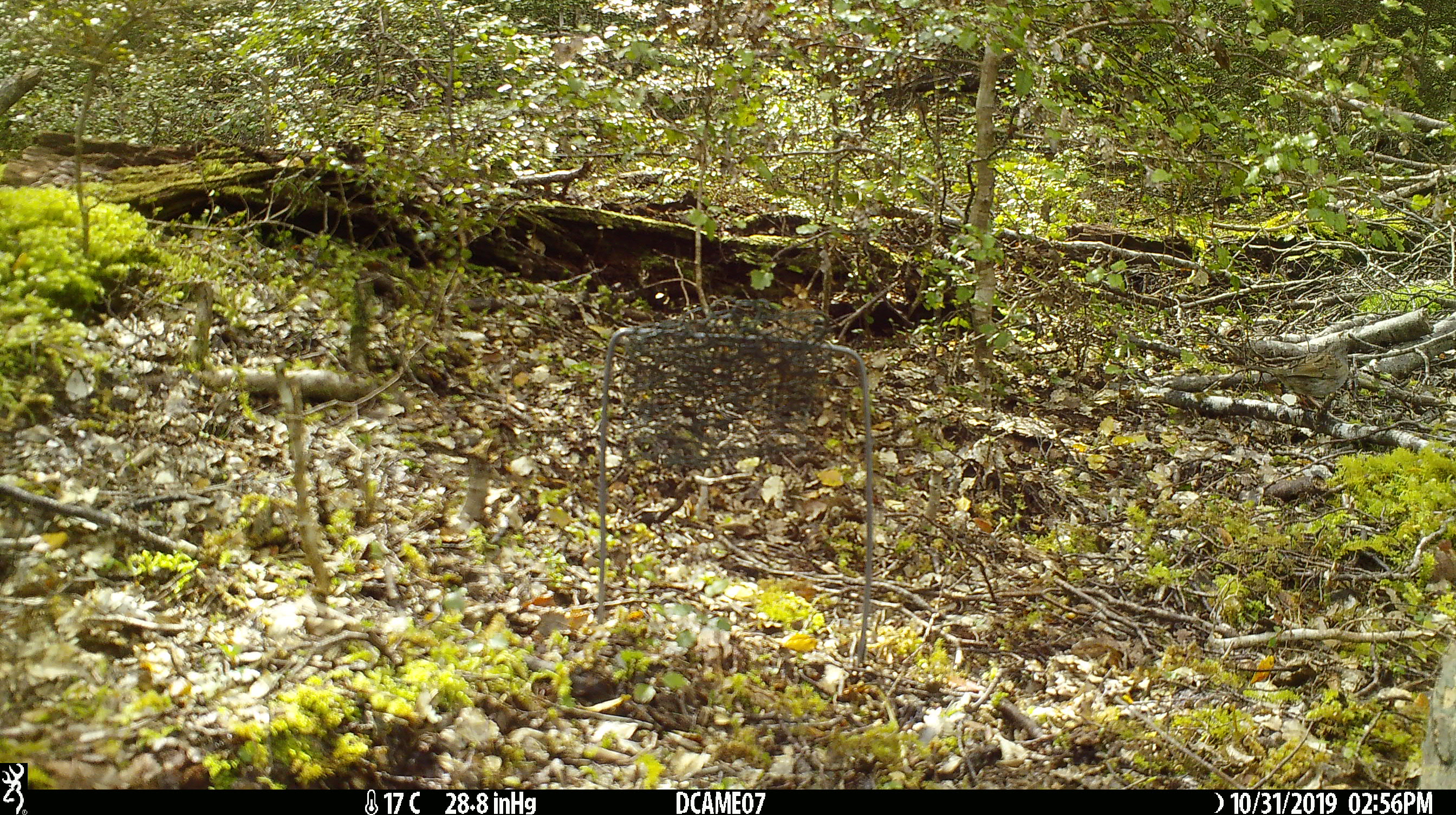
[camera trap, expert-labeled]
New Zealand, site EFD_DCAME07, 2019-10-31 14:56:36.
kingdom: Animalia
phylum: Chordata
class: Aves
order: Passeriformes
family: Prunellidae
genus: Prunella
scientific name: Prunella modularis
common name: dunnock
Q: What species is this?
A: Dunnock (Prunella modularis).